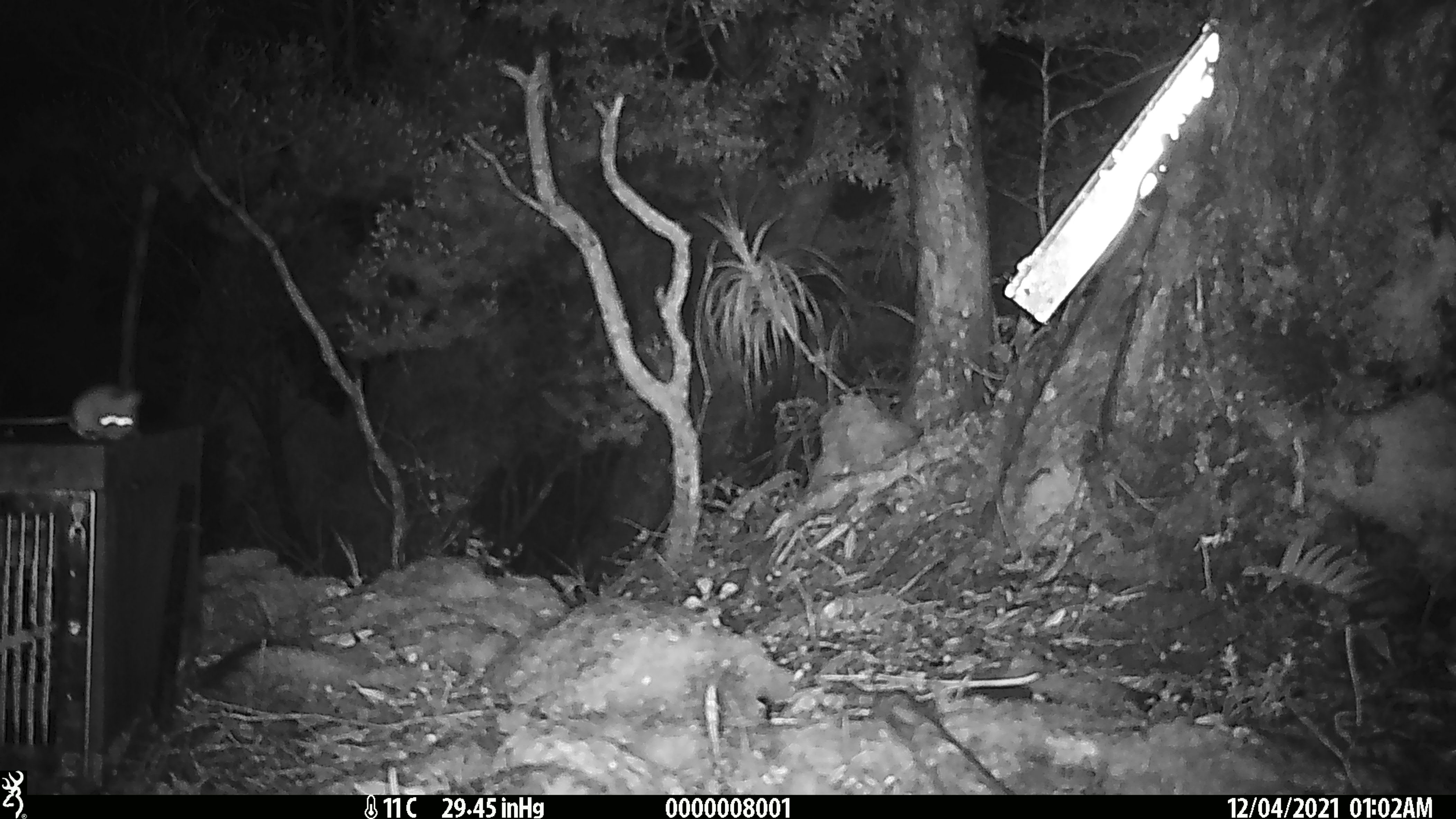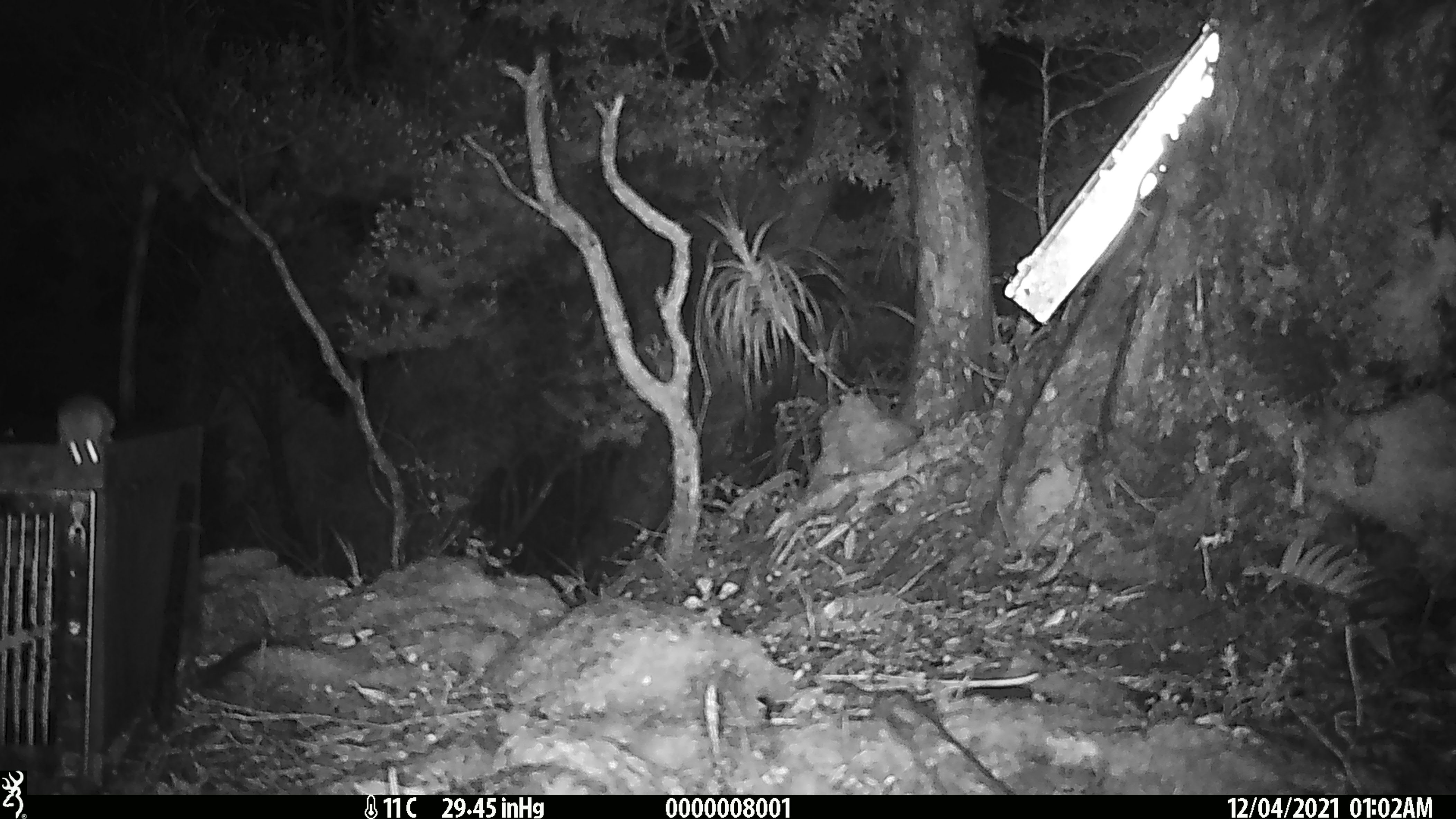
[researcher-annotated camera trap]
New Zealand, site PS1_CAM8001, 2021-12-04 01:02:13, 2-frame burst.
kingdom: Animalia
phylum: Chordata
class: Mammalia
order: Rodentia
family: Muridae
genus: Mus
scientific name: Mus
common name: mouse